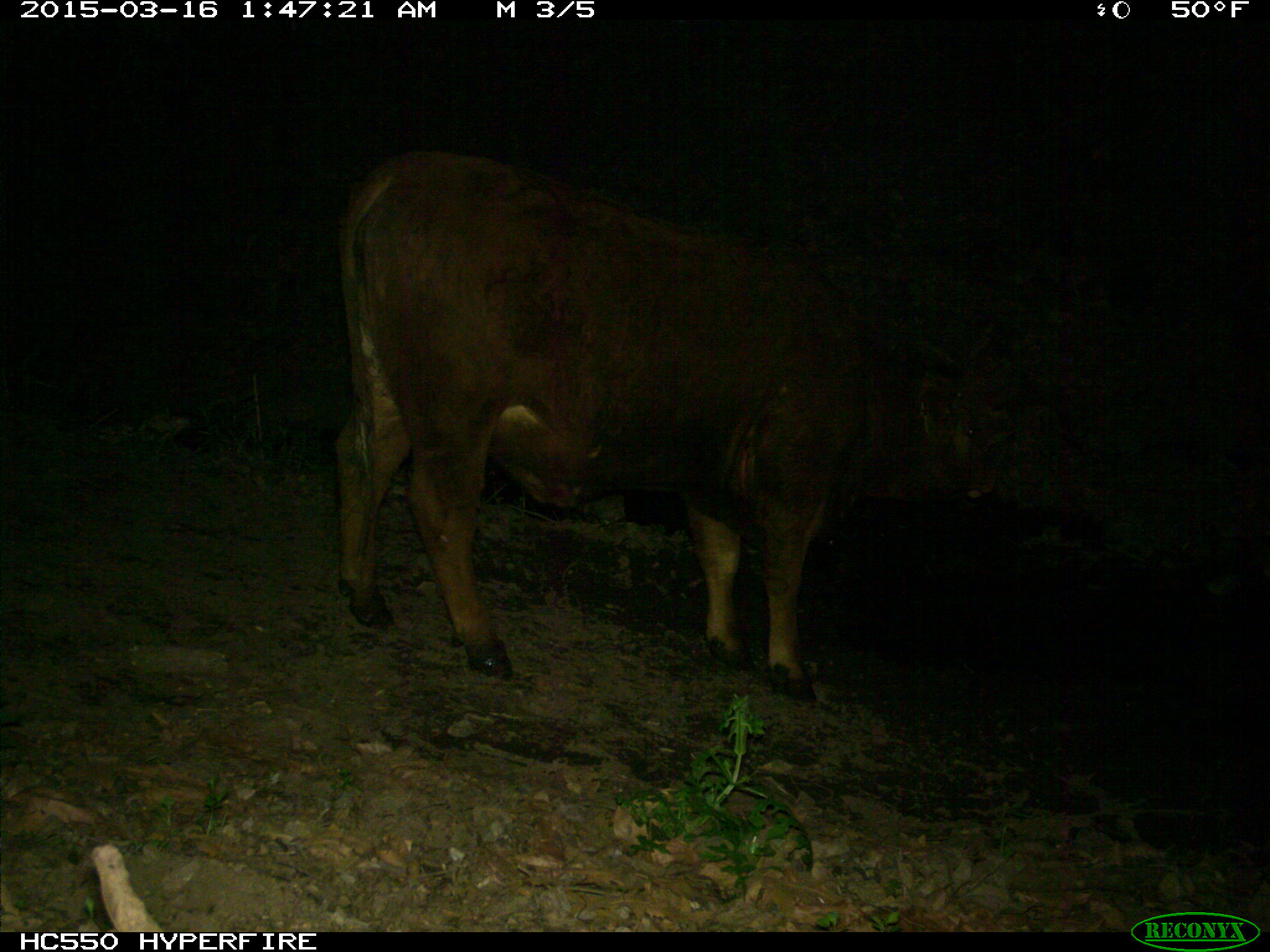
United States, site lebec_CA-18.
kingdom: Animalia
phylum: Chordata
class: Mammalia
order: Artiodactyla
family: Bovidae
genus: Bos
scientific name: Bos taurus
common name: domestic cow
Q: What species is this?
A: Bos taurus (domestic cow).